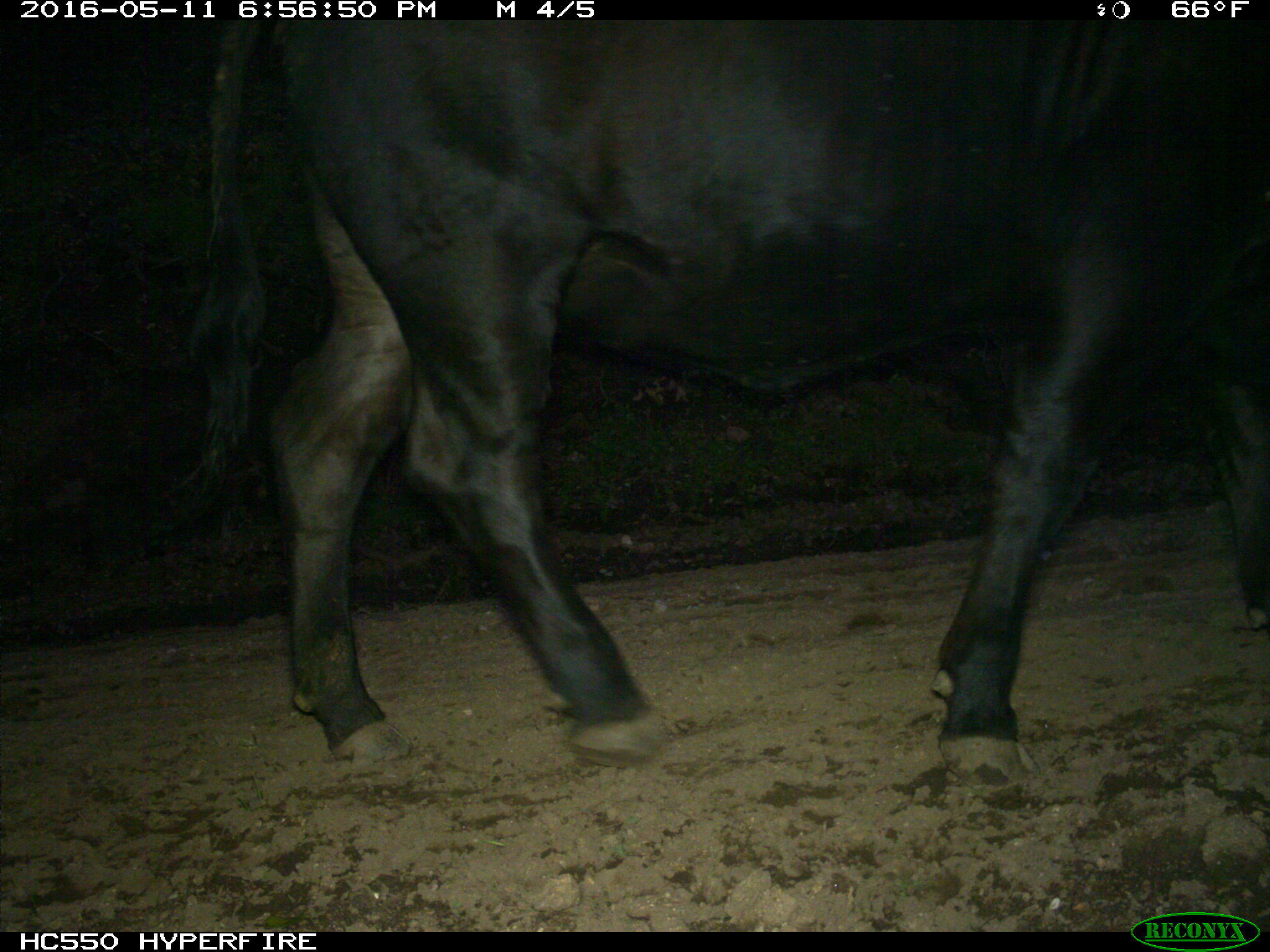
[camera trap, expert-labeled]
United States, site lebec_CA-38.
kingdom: Animalia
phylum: Chordata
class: Mammalia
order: Artiodactyla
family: Bovidae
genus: Bos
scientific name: Bos taurus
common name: domestic cow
Bos taurus (domestic cow).